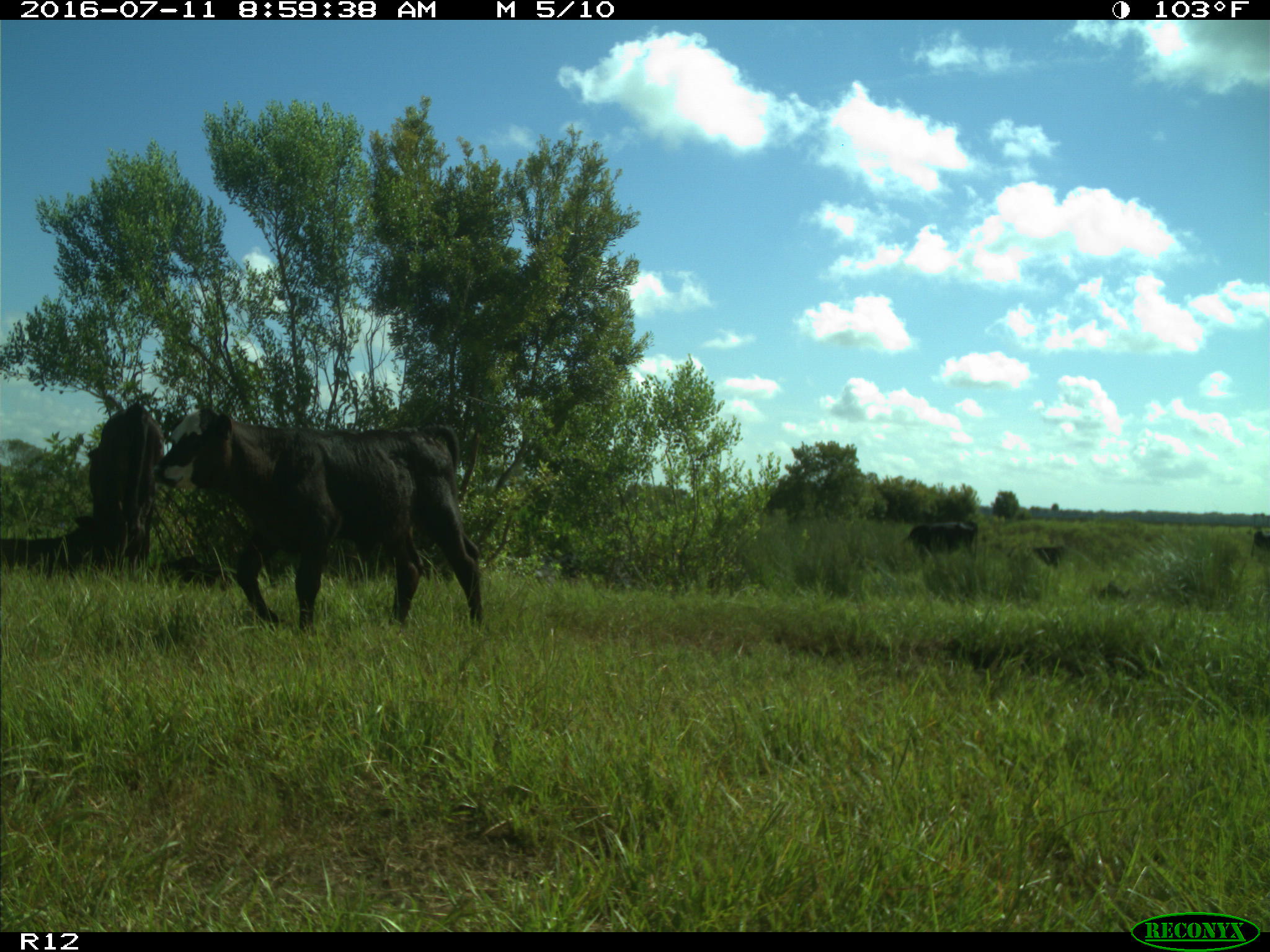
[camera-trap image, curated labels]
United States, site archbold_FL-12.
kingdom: Animalia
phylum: Chordata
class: Mammalia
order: Artiodactyla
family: Bovidae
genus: Bos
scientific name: Bos taurus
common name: domestic cow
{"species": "Bos taurus (domestic cow)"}